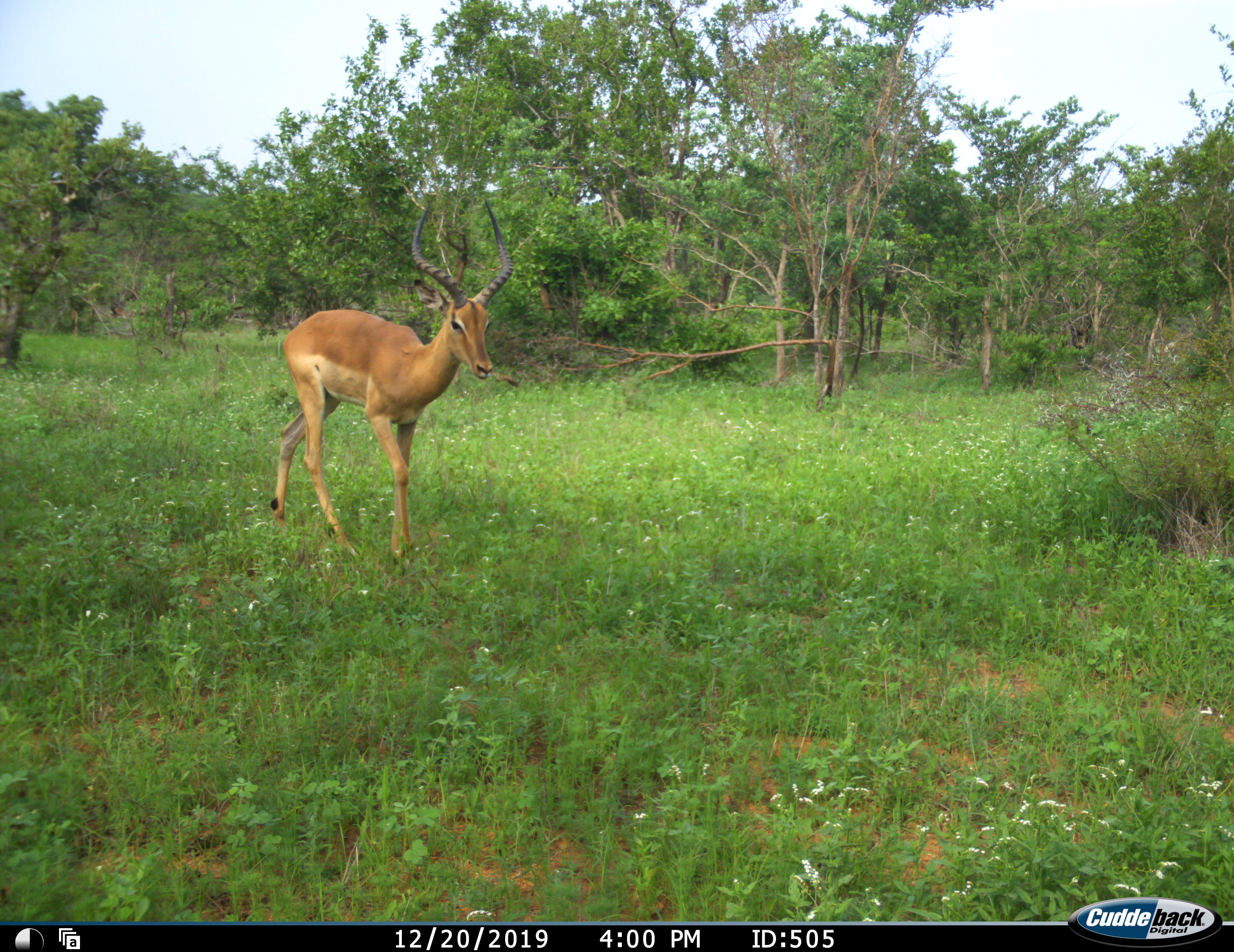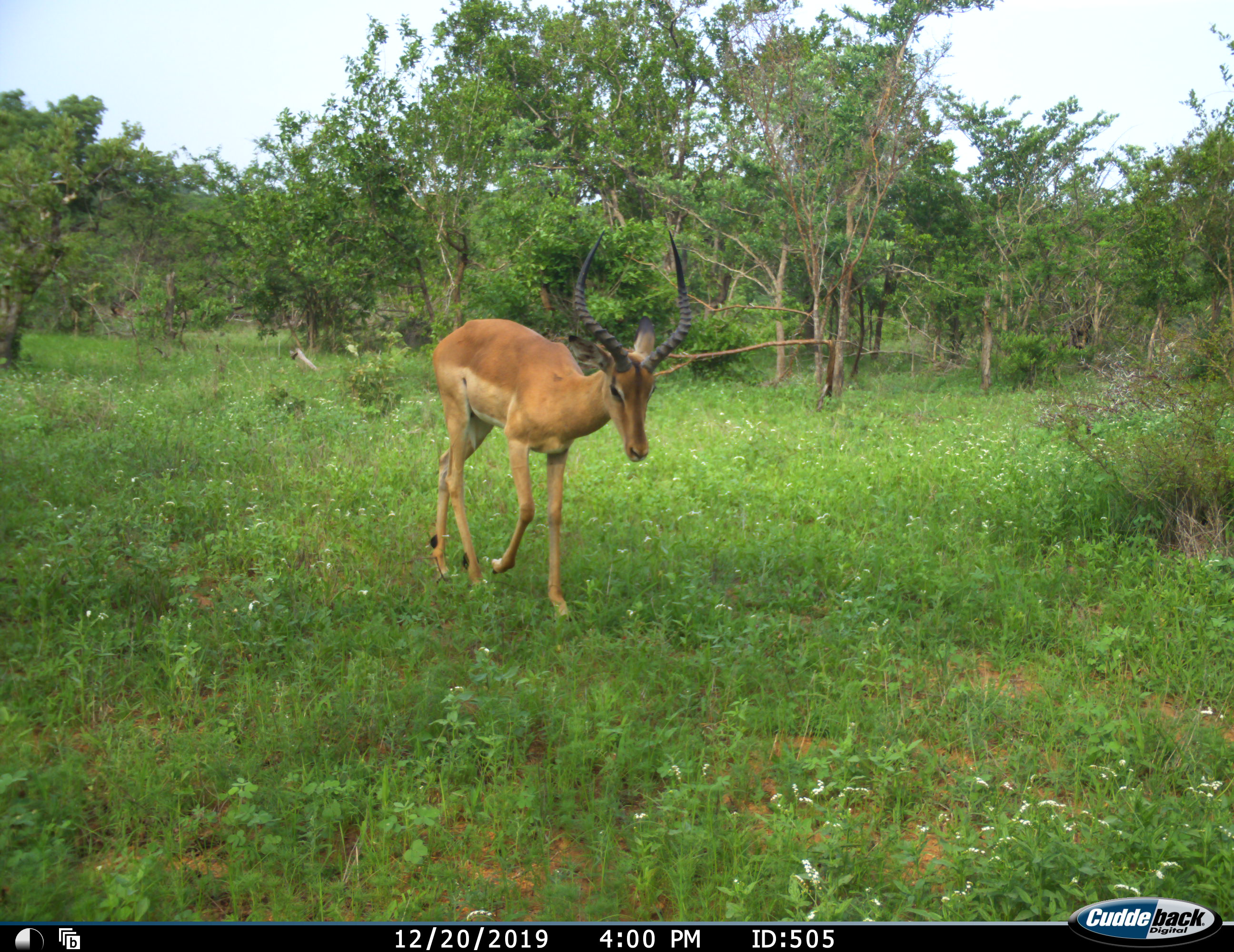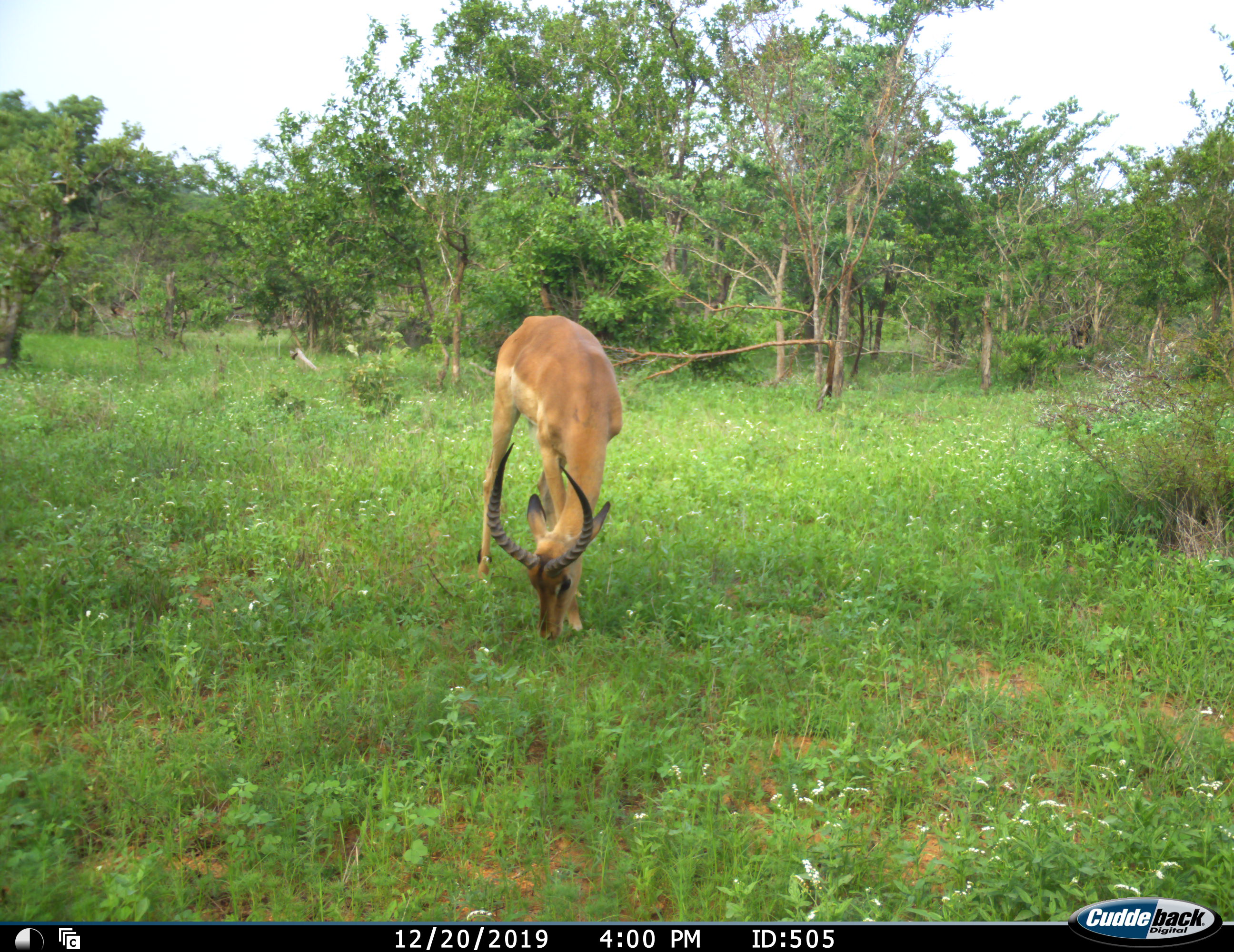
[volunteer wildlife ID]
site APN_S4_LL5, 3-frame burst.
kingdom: Animalia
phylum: Chordata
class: Mammalia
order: Artiodactyla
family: Bovidae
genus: Aepyceros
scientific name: Aepyceros melampus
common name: impala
Impala (Aepyceros melampus), count 1. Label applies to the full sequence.